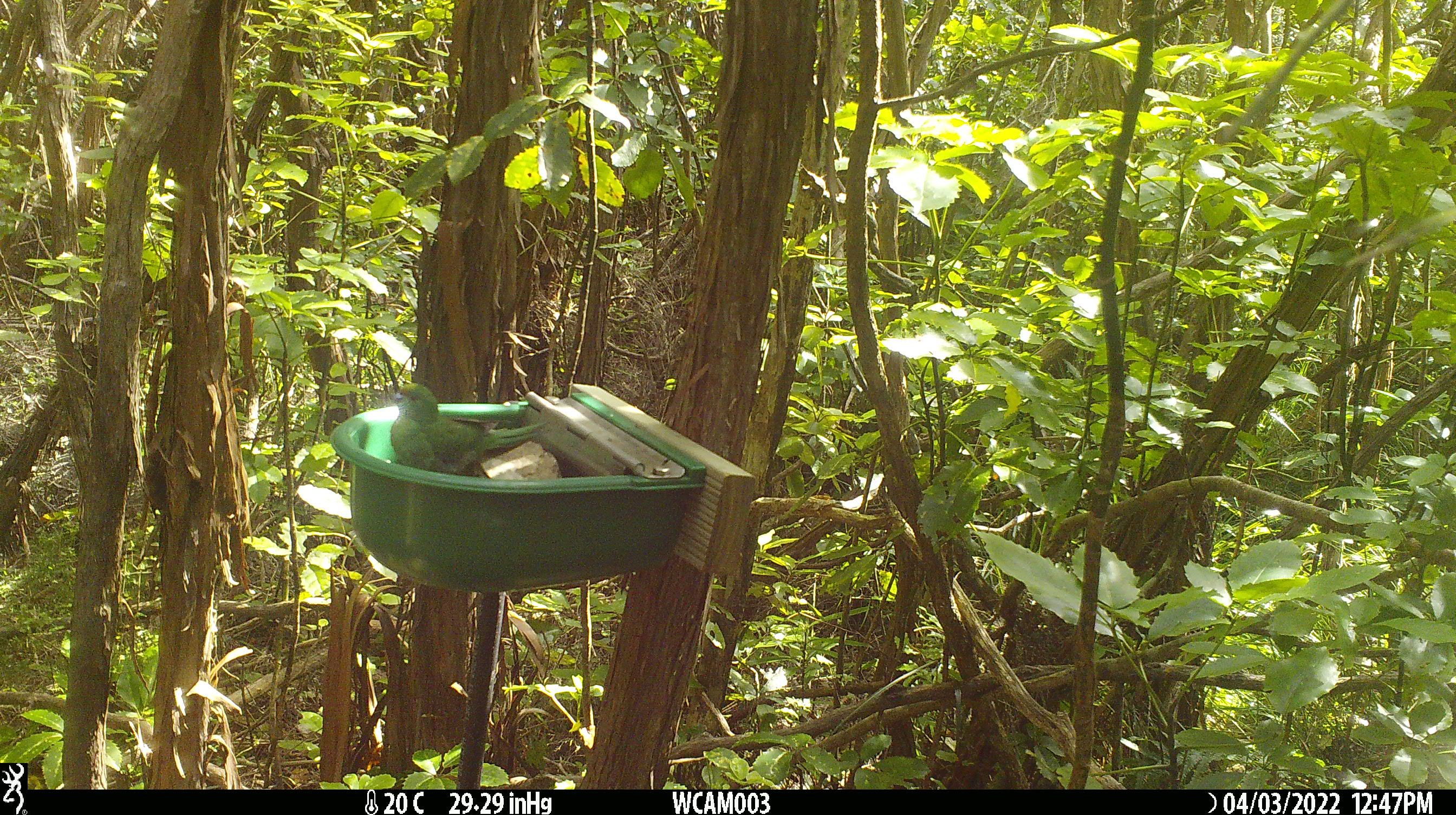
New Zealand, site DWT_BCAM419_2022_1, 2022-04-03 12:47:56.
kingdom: Animalia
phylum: Chordata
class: Aves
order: Psittaciformes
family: Psittaculidae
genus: Cyanoramphus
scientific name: Cyanoramphus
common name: parakeet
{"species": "parakeet (Cyanoramphus)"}